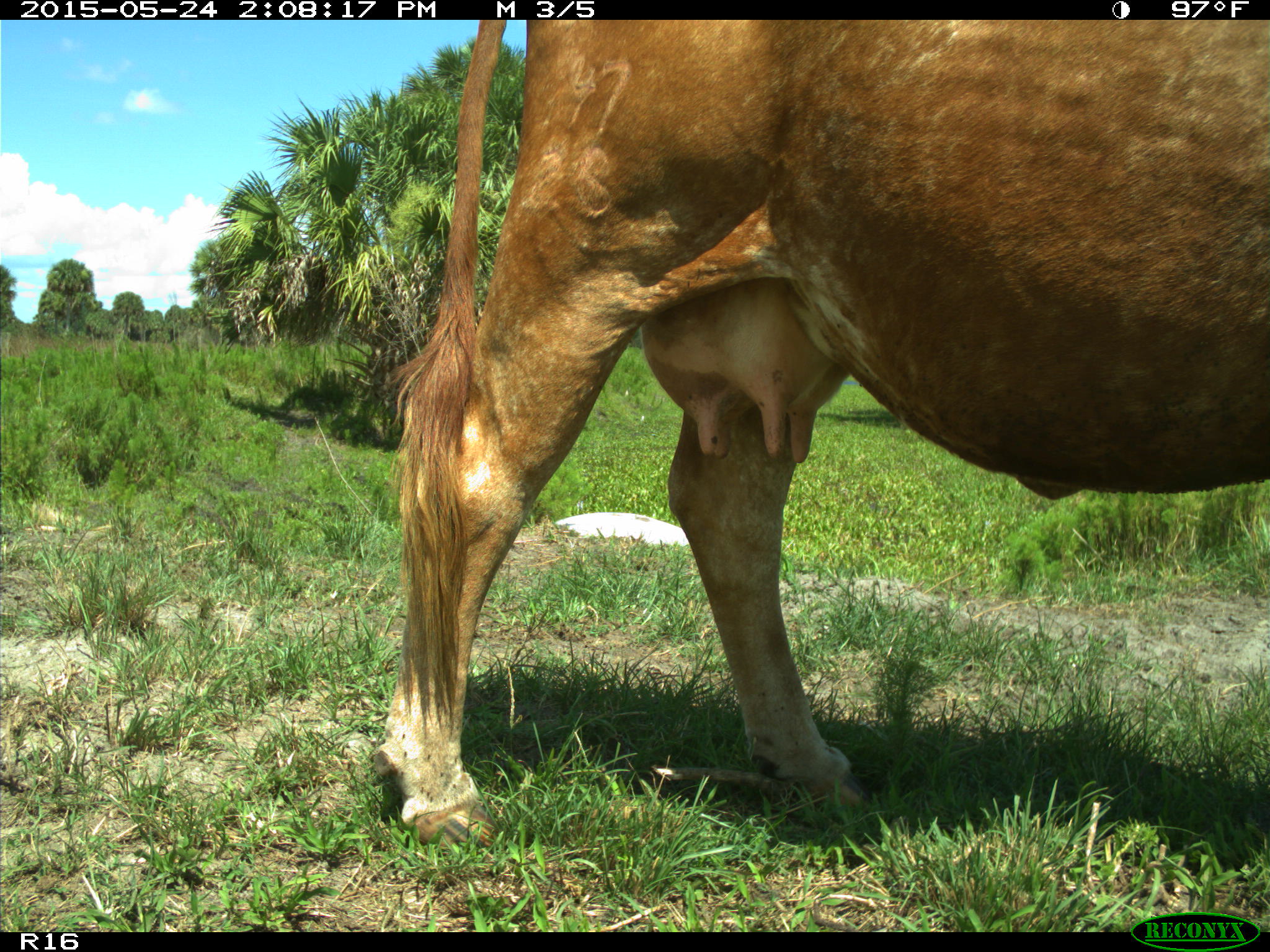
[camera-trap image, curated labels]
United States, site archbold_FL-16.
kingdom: Animalia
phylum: Chordata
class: Mammalia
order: Artiodactyla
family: Bovidae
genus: Bos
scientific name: Bos taurus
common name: domestic cow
Bos taurus (domestic cow).